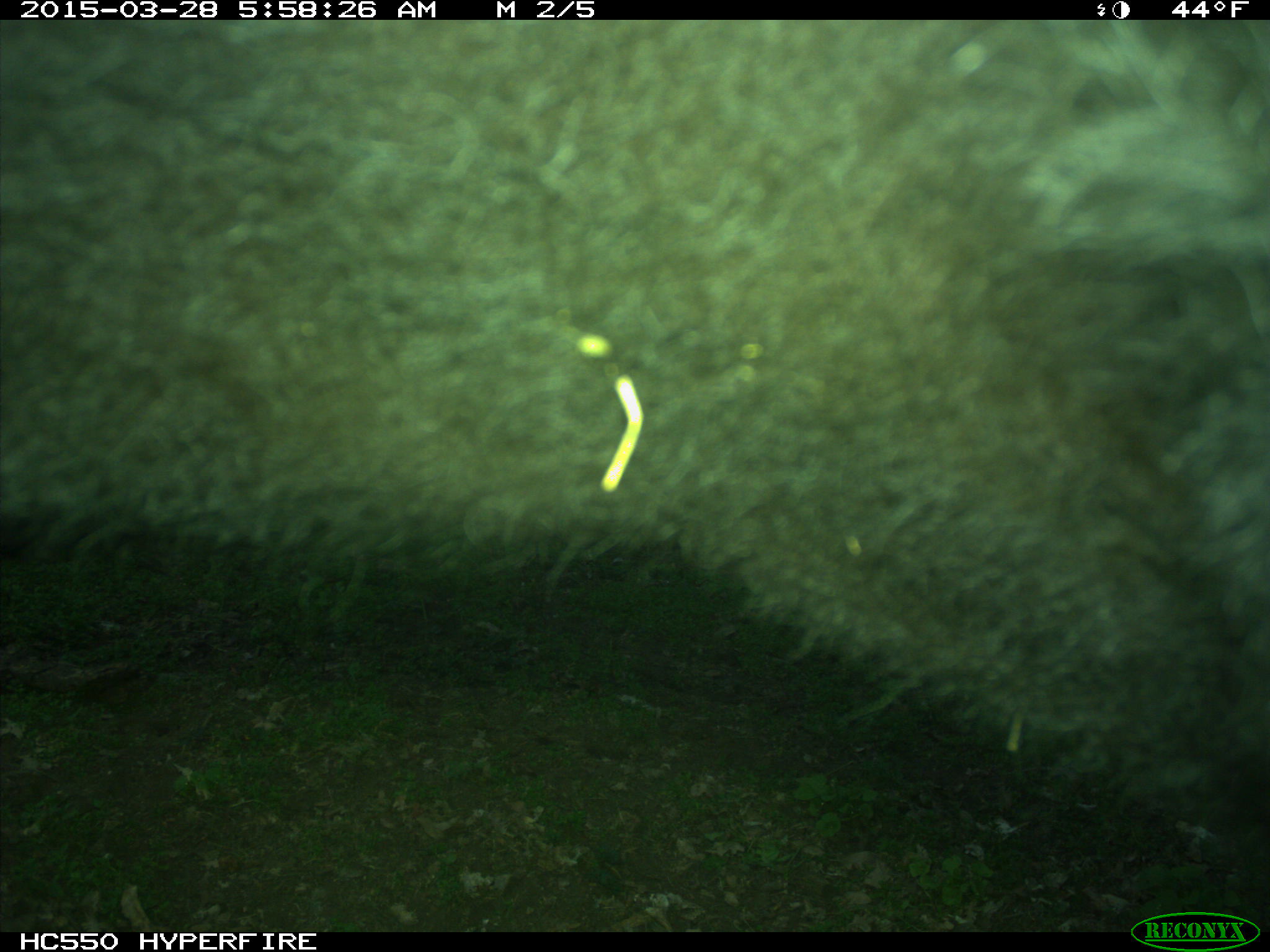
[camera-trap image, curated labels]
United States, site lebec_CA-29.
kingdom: Animalia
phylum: Chordata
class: Mammalia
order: Artiodactyla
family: Bovidae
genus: Bos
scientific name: Bos taurus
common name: domestic cow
Bos taurus (domestic cow).